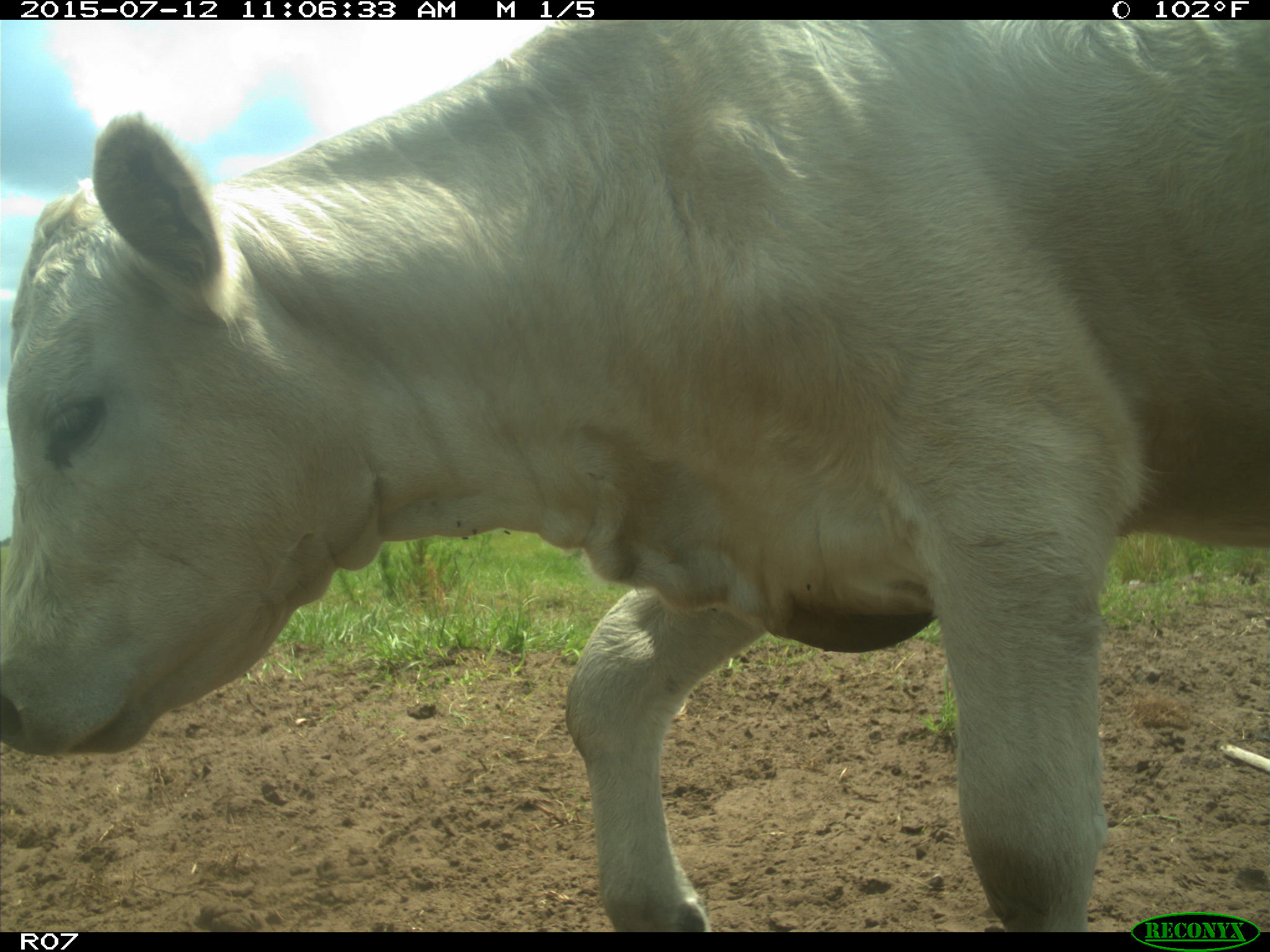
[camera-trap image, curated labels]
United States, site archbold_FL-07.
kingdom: Animalia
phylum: Chordata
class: Mammalia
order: Artiodactyla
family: Bovidae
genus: Bos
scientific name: Bos taurus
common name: domestic cow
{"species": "Bos taurus (domestic cow)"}